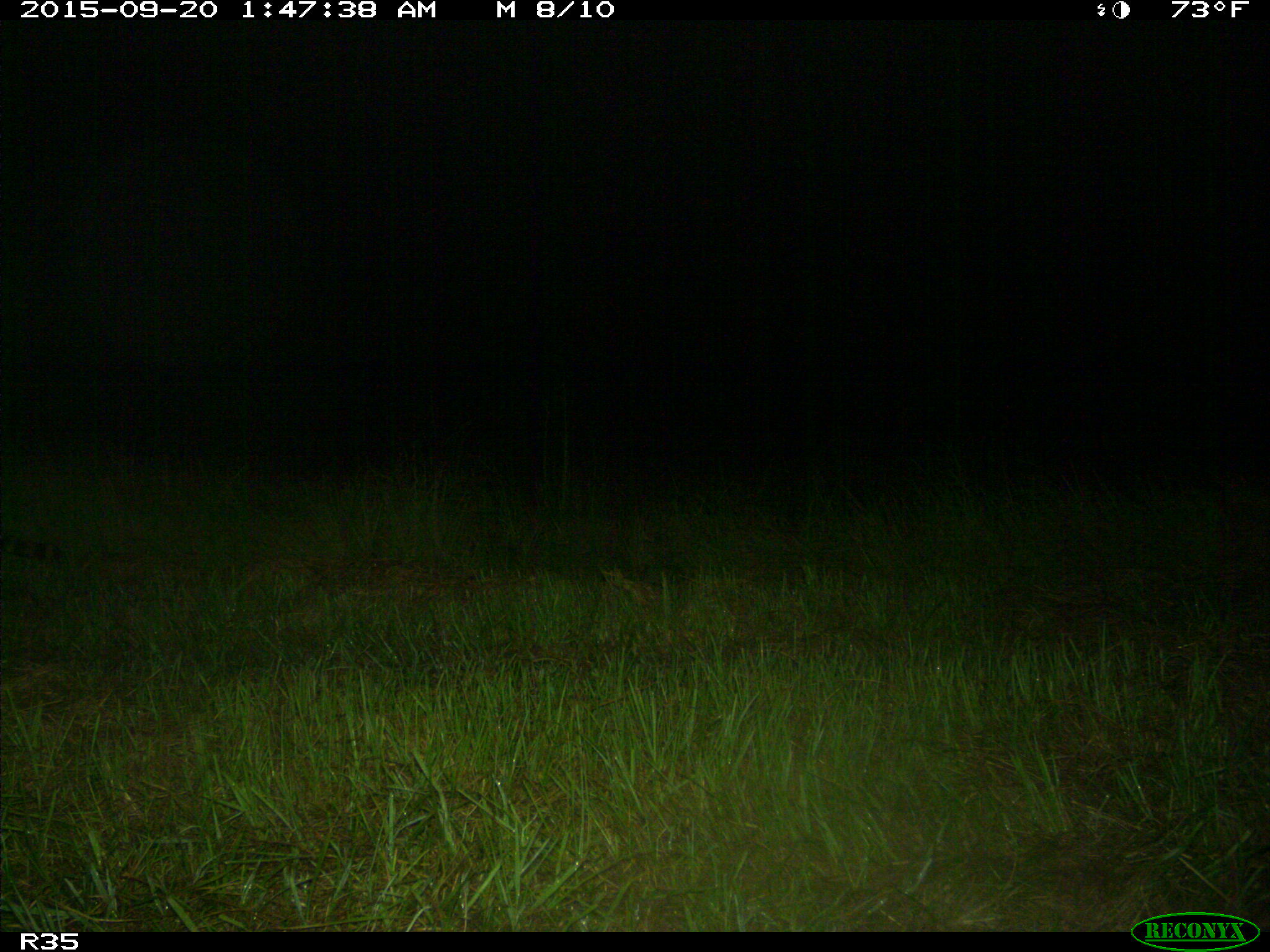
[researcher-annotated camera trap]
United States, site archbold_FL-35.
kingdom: Animalia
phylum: Chordata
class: Mammalia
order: Carnivora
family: Procyonidae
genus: Procyon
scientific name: Procyon lotor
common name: common raccoon